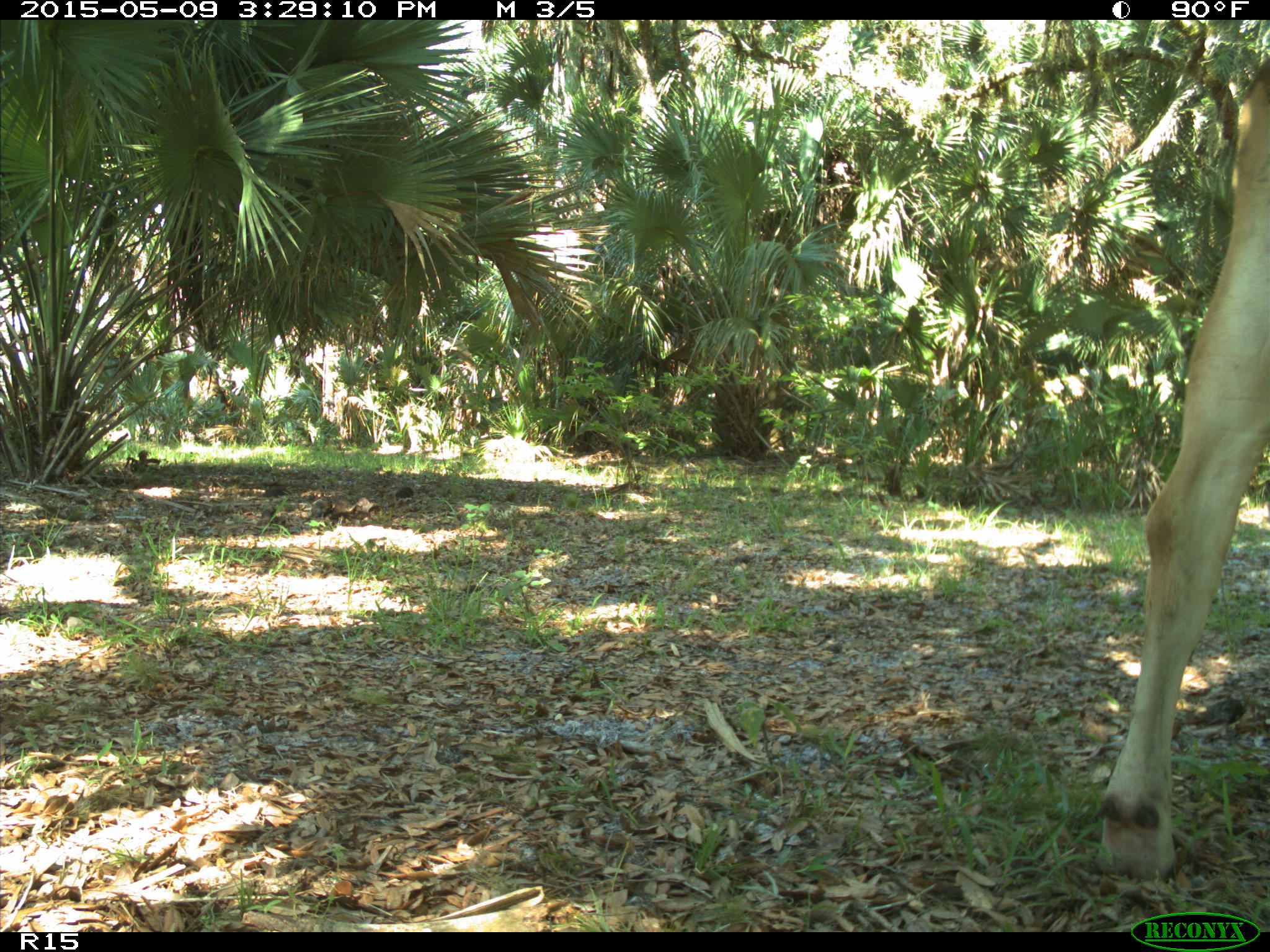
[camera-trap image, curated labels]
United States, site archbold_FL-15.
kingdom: Animalia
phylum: Chordata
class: Mammalia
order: Artiodactyla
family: Bovidae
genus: Bos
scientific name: Bos taurus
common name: domestic cow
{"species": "Bos taurus (domestic cow)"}